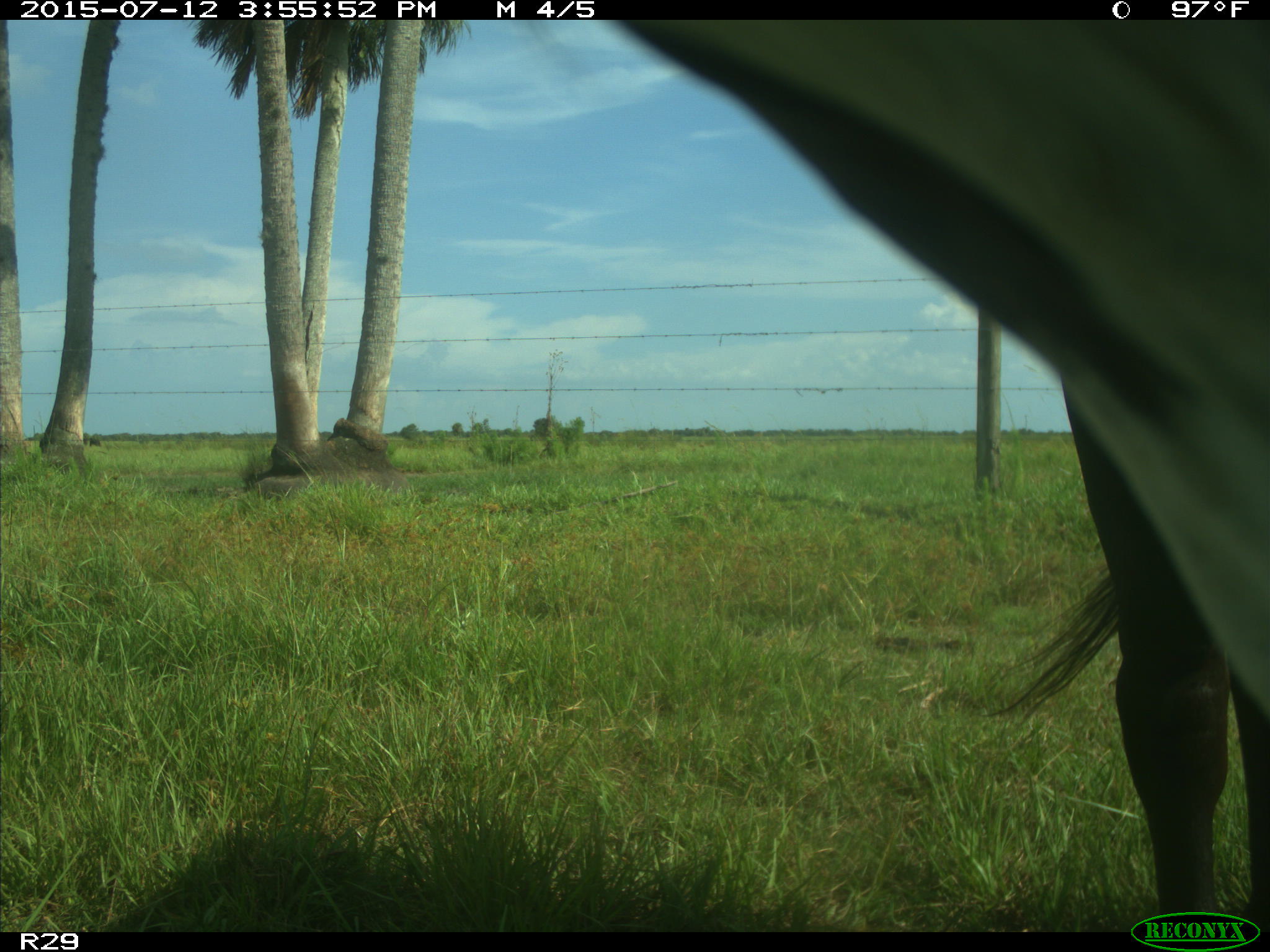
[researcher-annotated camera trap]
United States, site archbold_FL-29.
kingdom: Animalia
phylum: Chordata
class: Mammalia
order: Artiodactyla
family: Bovidae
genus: Bos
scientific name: Bos taurus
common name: domestic cow